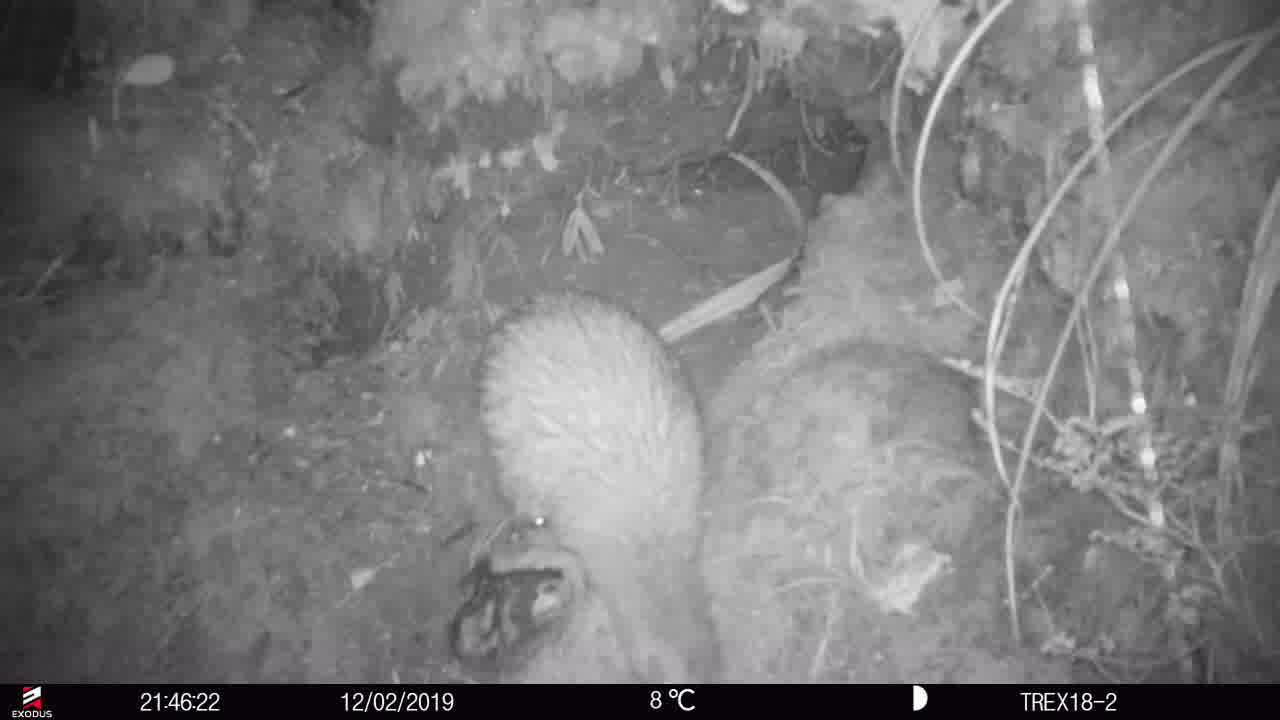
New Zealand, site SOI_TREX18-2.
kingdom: Animalia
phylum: Chordata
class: Aves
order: Apterygiformes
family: Apterygidae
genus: Apteryx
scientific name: Apteryx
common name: kiwi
Kiwi (Apteryx).